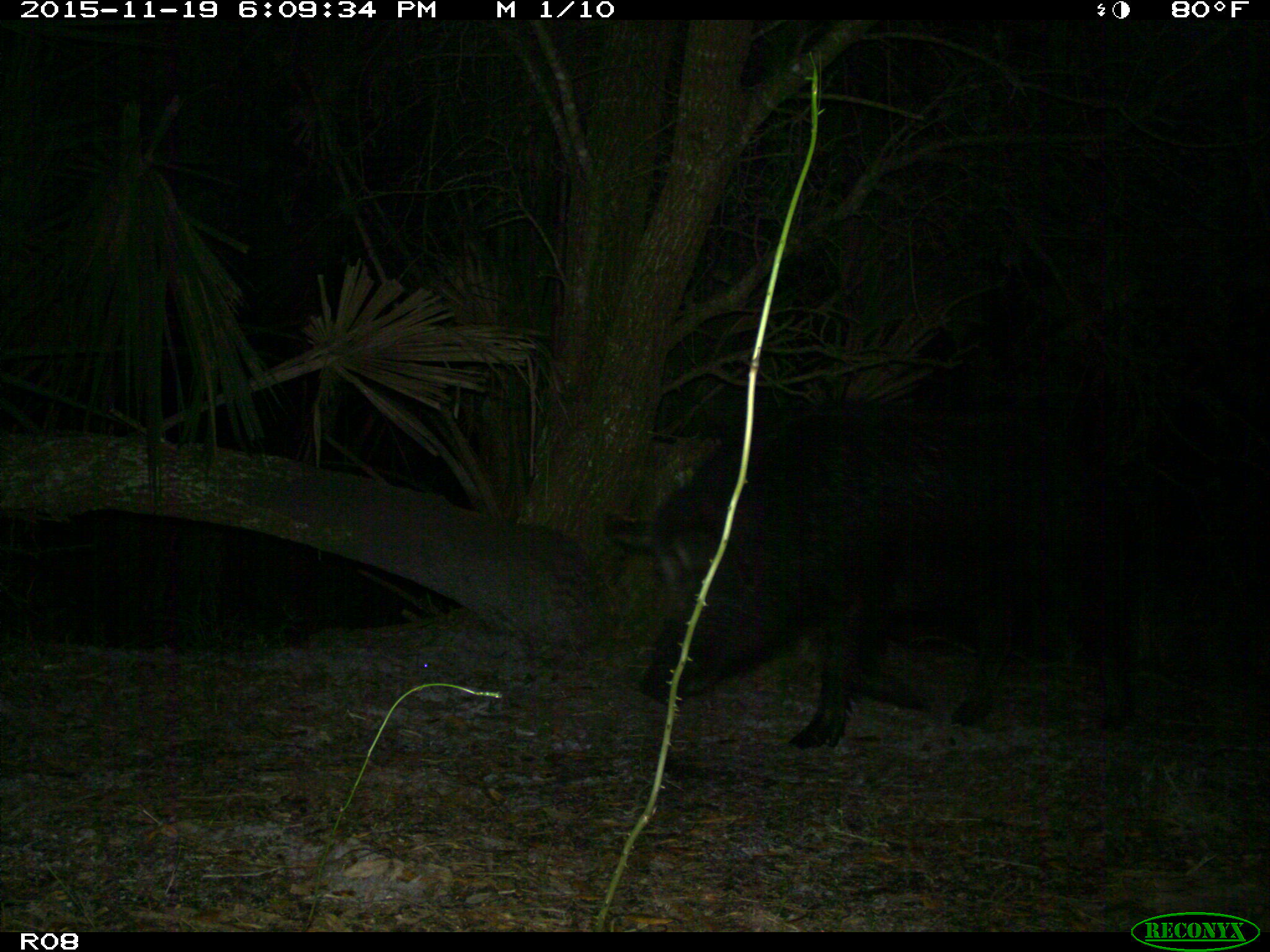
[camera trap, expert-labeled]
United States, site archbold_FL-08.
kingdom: Animalia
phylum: Chordata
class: Mammalia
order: Artiodactyla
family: Suidae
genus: Sus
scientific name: Sus scrofa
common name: wild boar